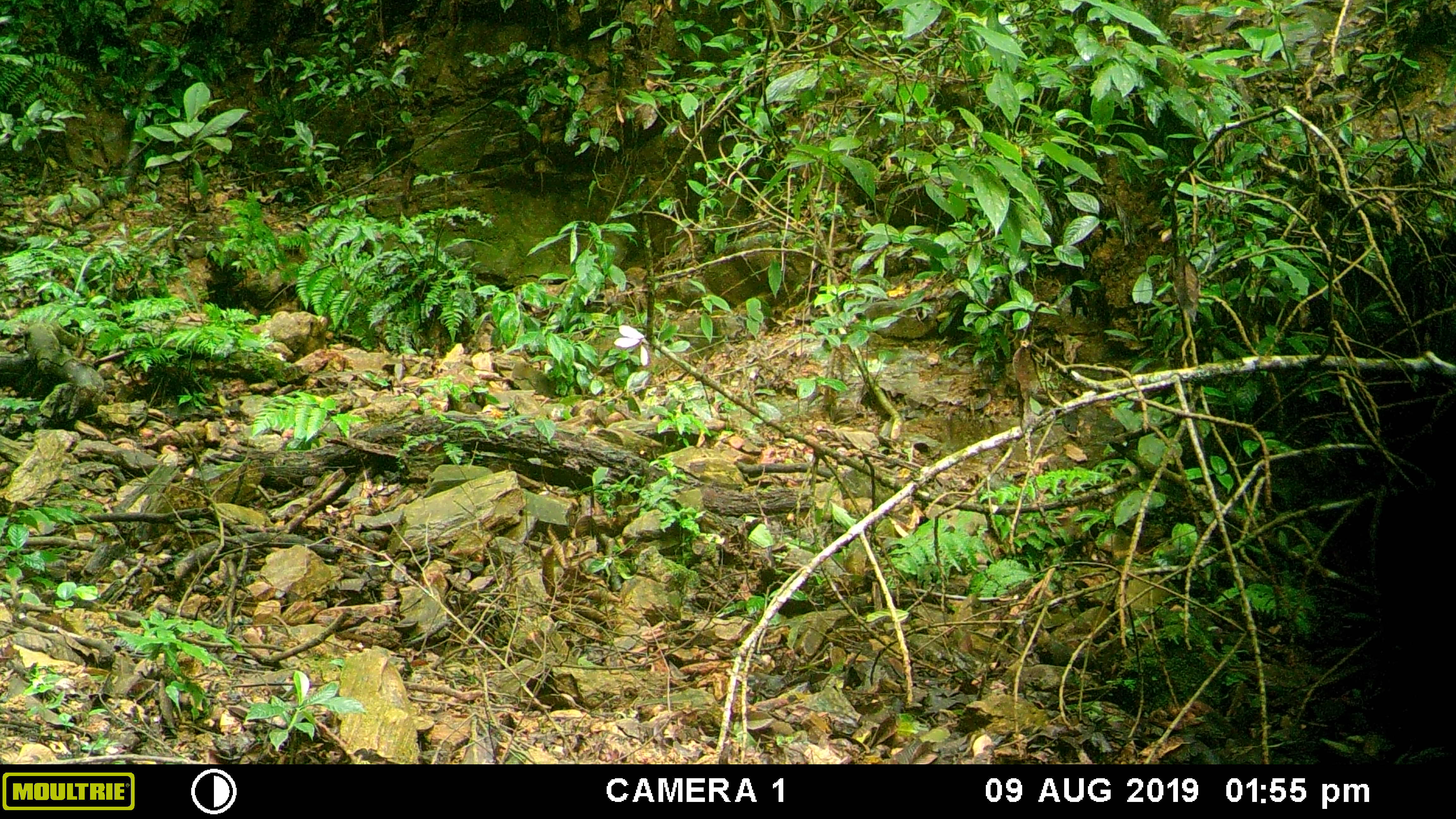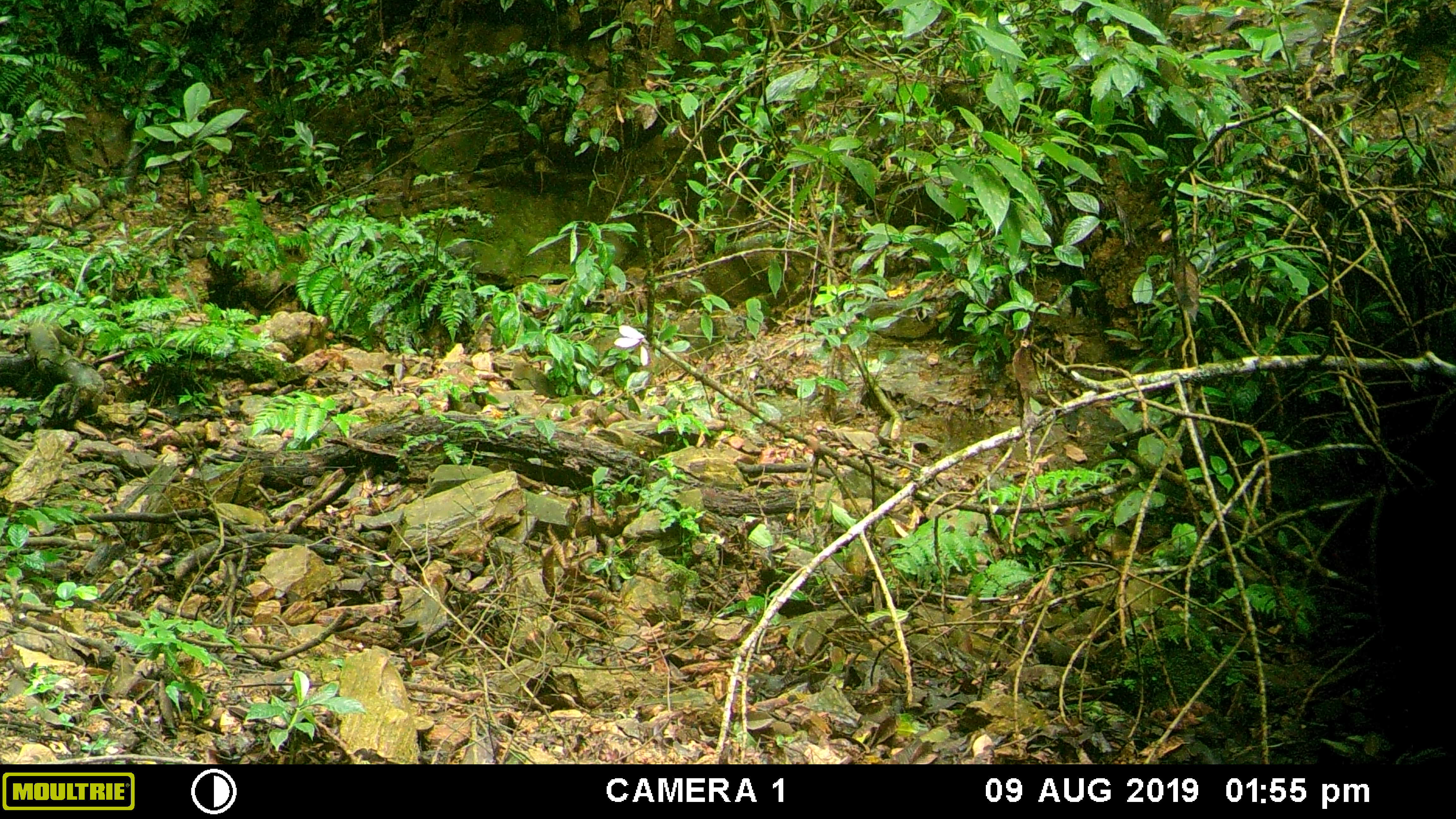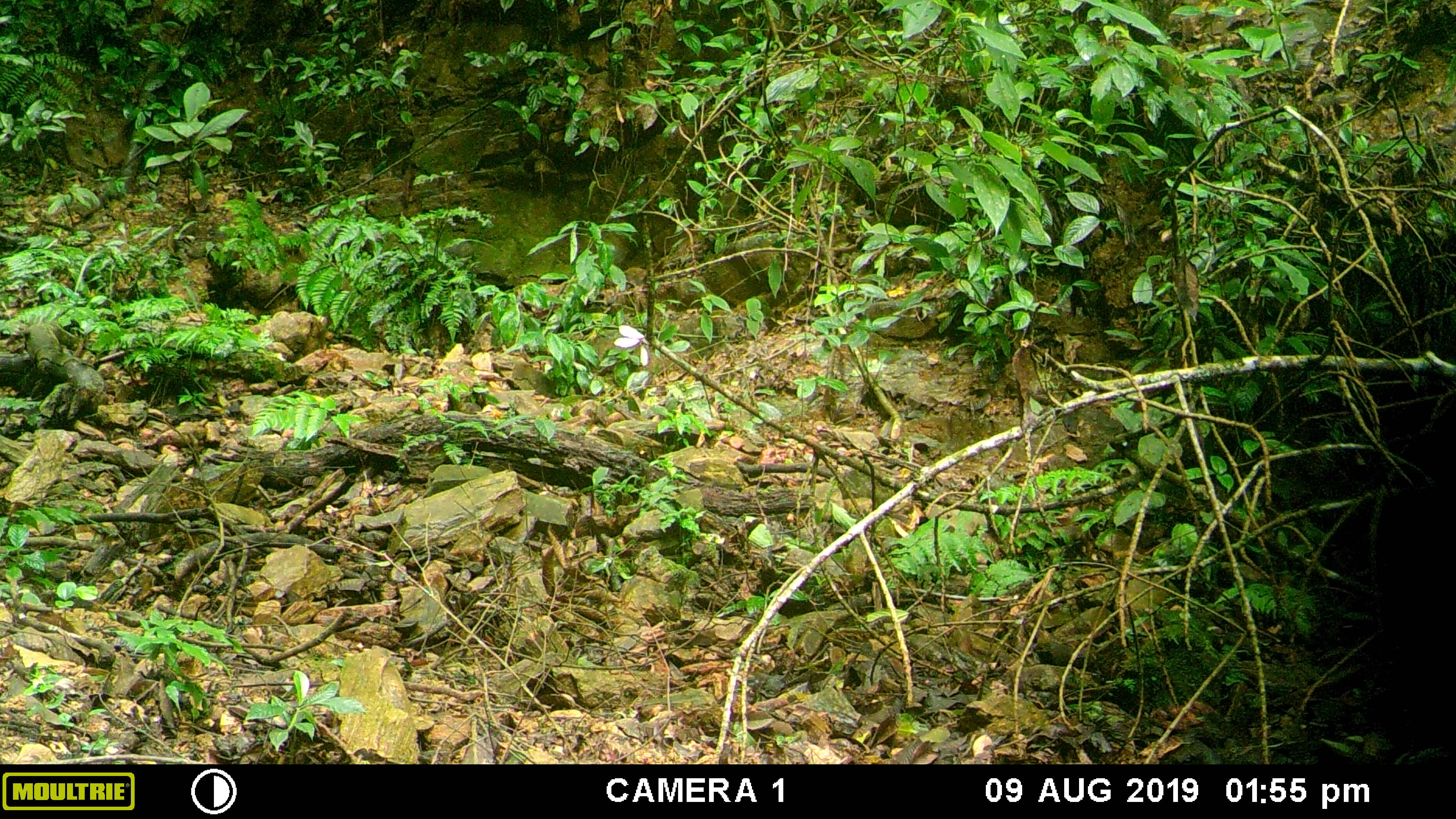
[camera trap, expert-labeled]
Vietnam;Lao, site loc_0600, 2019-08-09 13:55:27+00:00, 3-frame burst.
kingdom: Animalia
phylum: Chordata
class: Mammalia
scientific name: Mammalia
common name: mammal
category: unidentified mammal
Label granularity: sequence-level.